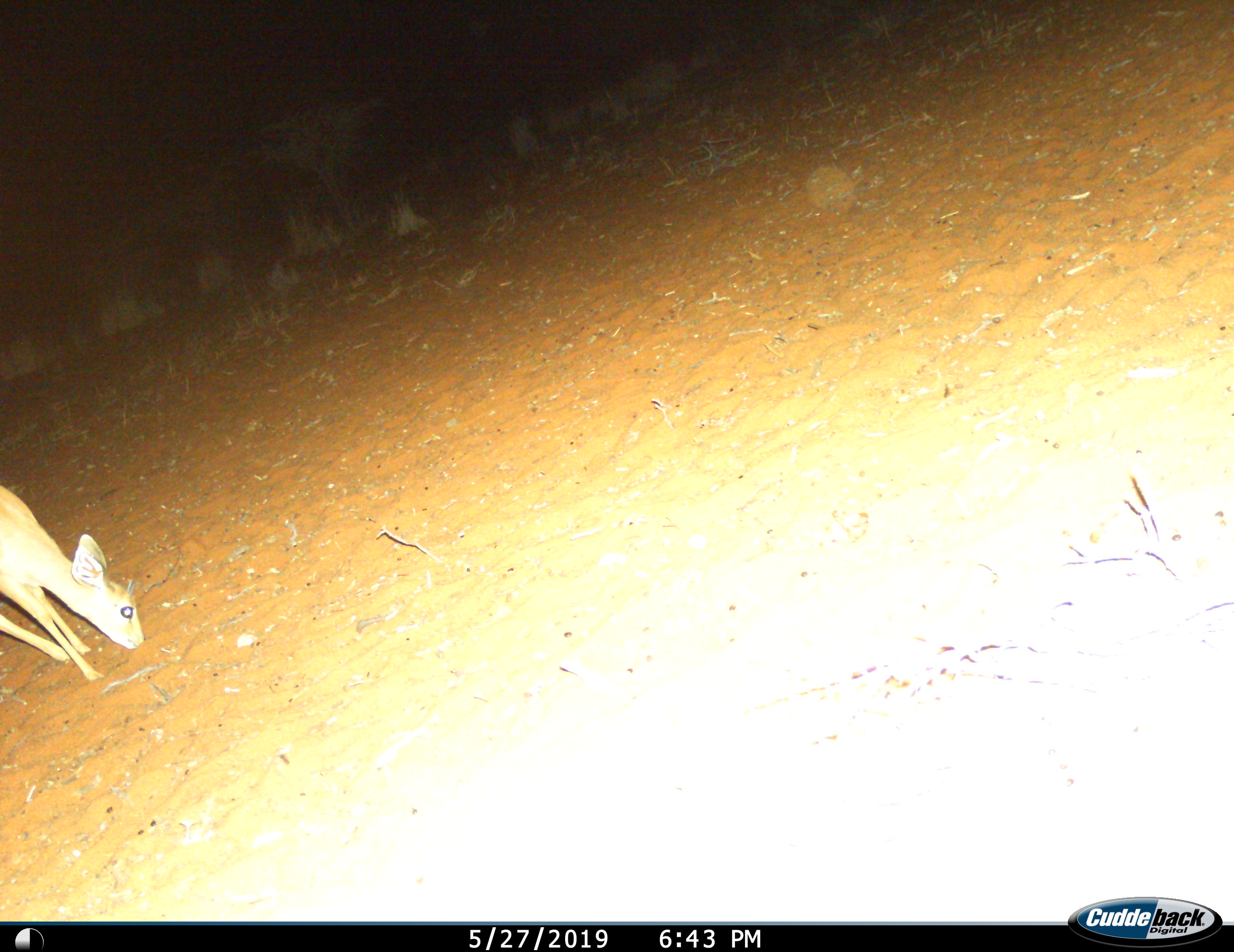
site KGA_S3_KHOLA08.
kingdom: Animalia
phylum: Chordata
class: Mammalia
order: Artiodactyla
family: Bovidae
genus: Raphicerus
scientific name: Raphicerus campestris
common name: steenbok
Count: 1.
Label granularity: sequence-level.